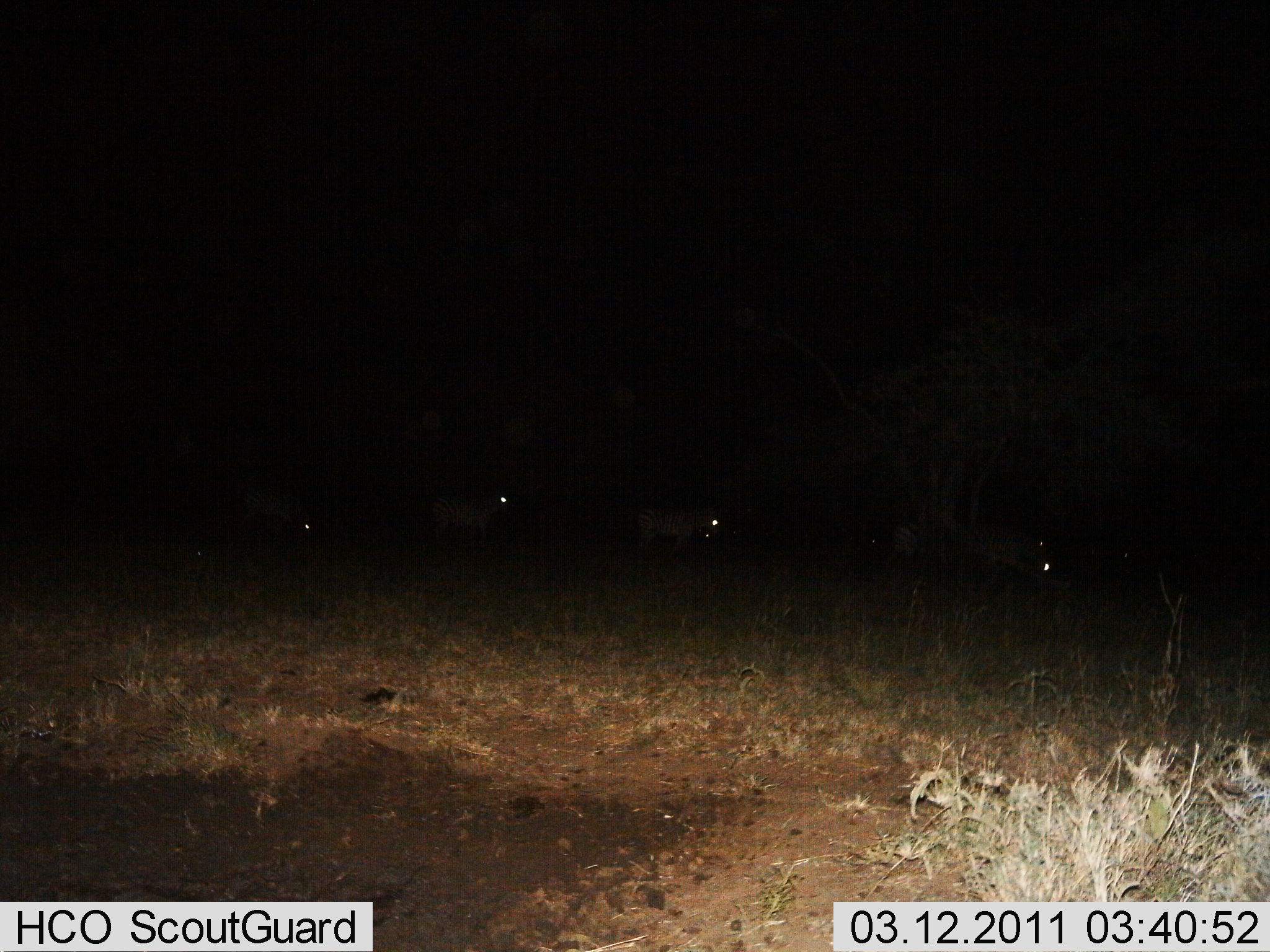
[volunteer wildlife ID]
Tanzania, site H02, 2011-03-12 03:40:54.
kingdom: Animalia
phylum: Chordata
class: Mammalia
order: Perissodactyla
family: Equidae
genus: Equus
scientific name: Equus quagga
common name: plains zebra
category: zebra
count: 4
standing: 80%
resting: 0%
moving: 20%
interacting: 0%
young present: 0%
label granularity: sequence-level